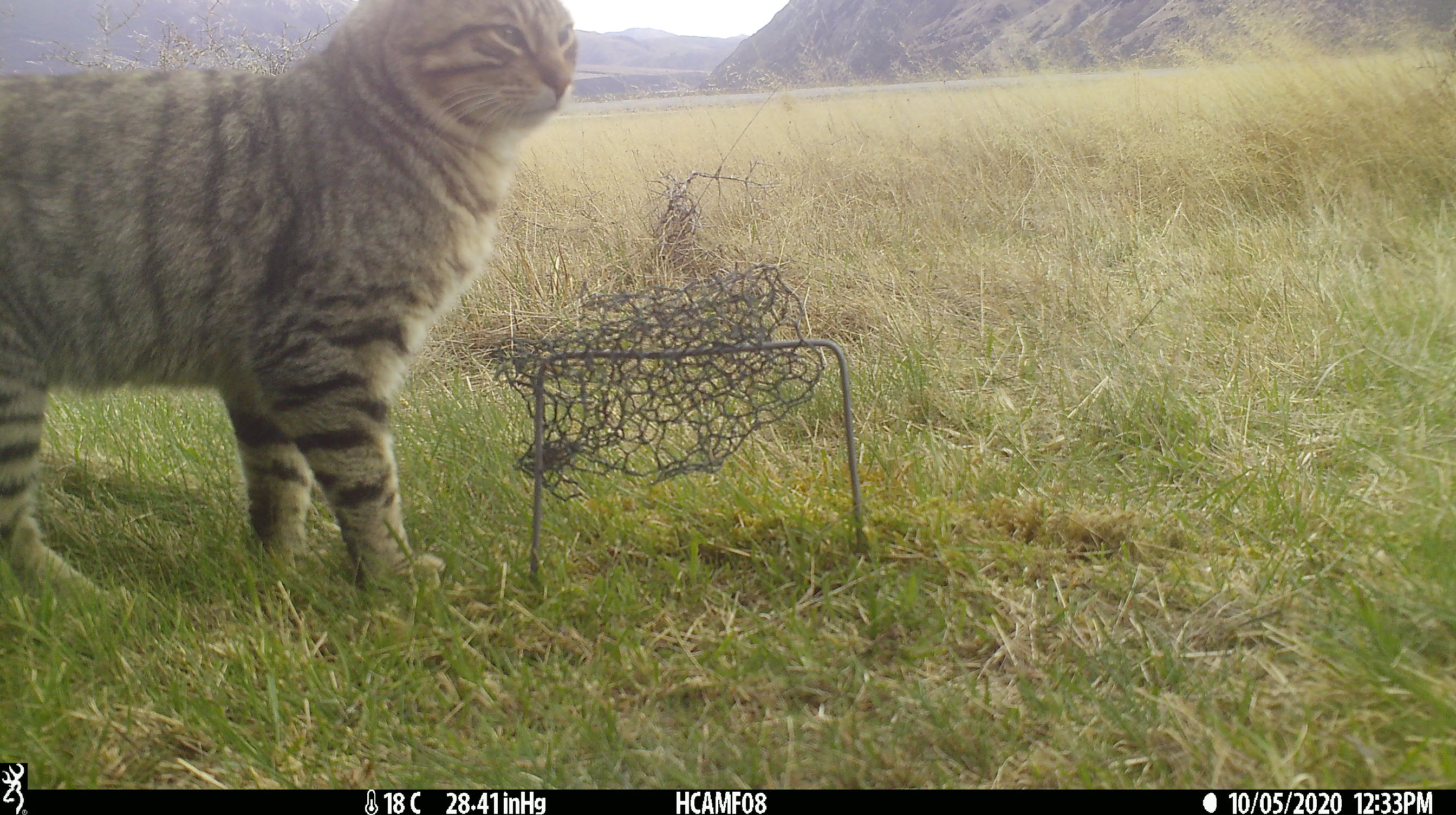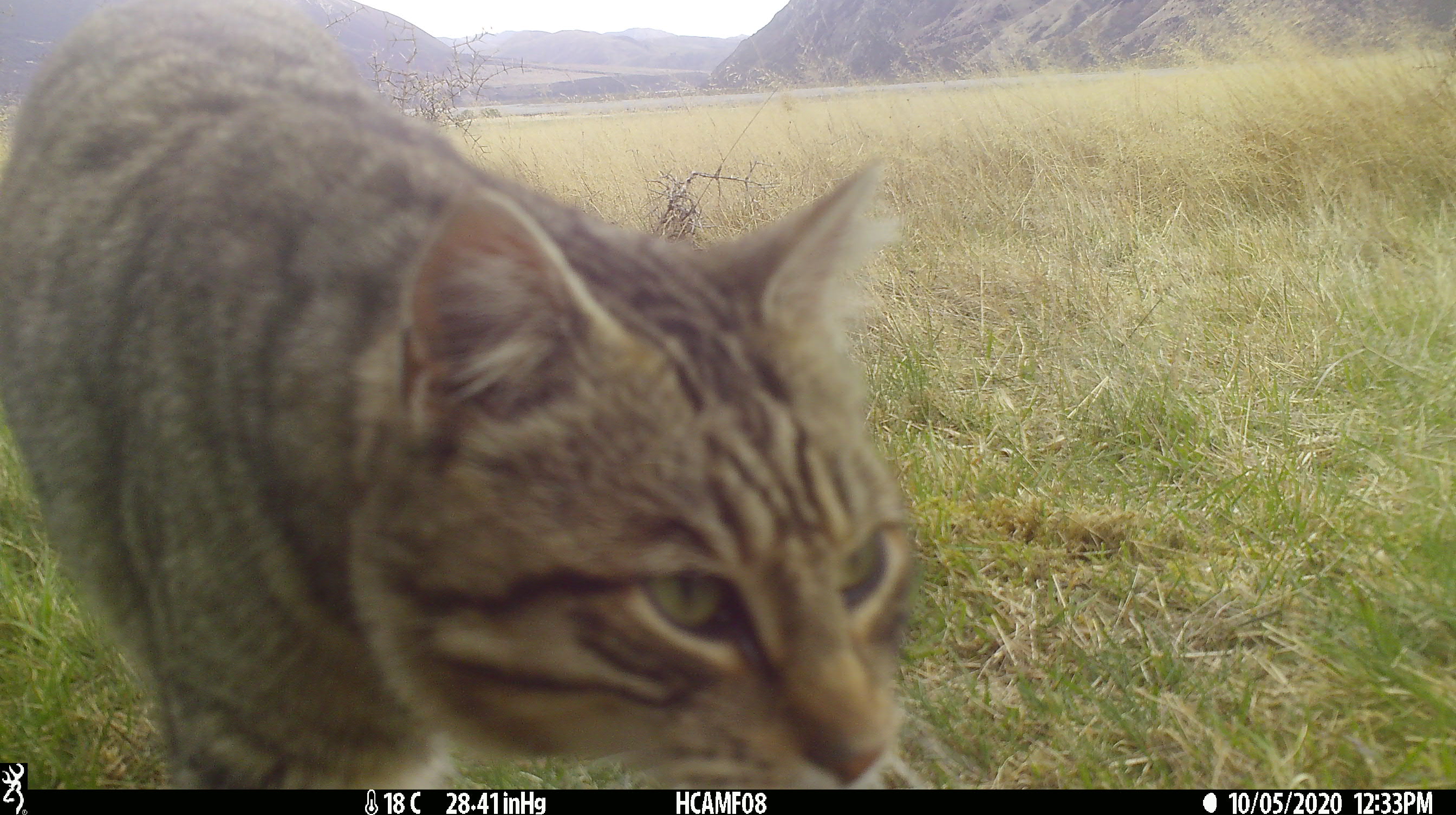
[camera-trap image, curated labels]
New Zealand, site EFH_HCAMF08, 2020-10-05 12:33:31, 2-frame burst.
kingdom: Animalia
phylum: Chordata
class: Mammalia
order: Carnivora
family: Felidae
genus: Felis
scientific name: Felis catus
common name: domestic cat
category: cat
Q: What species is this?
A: Cat (domestic cat) (Felis catus).